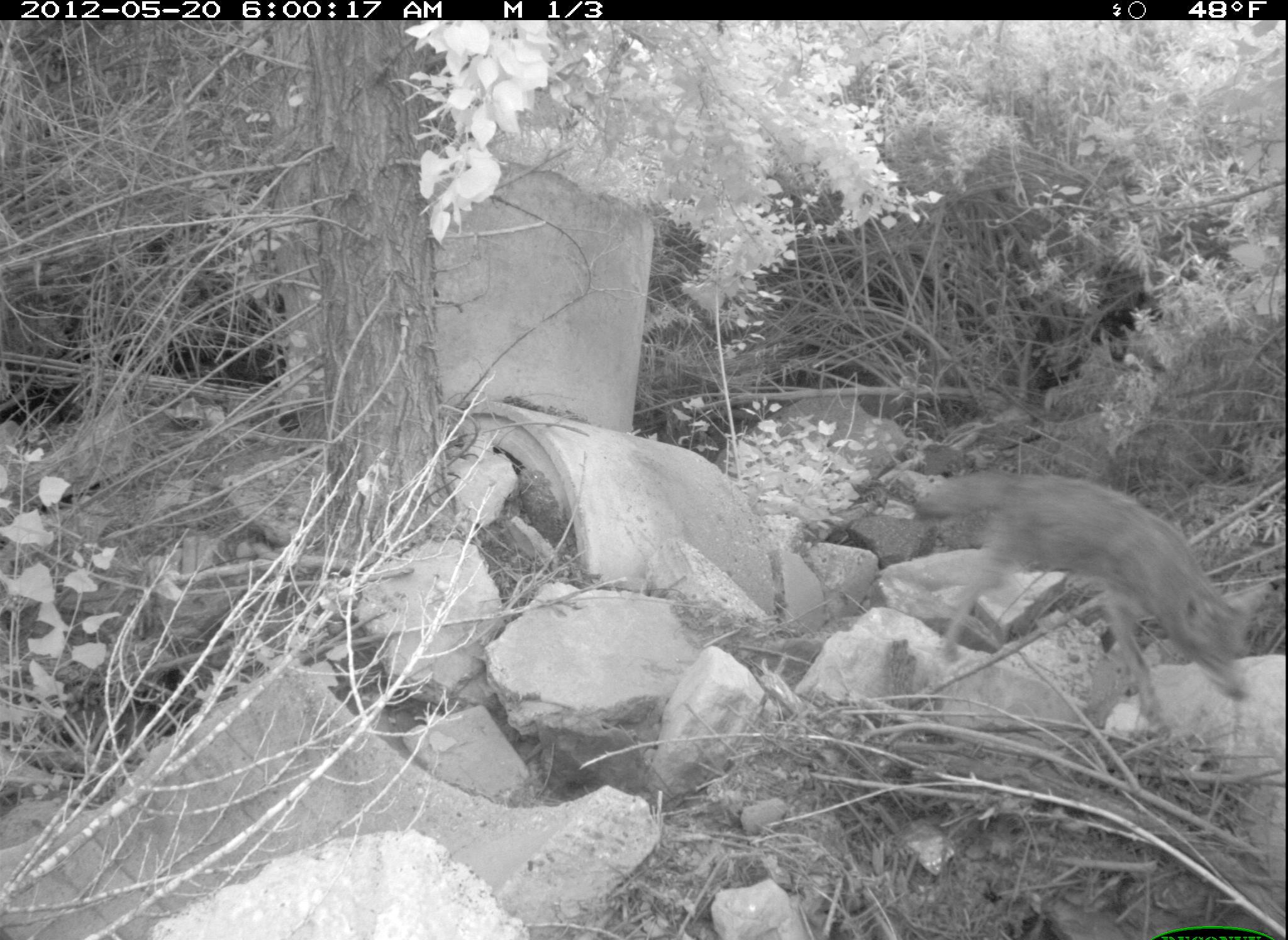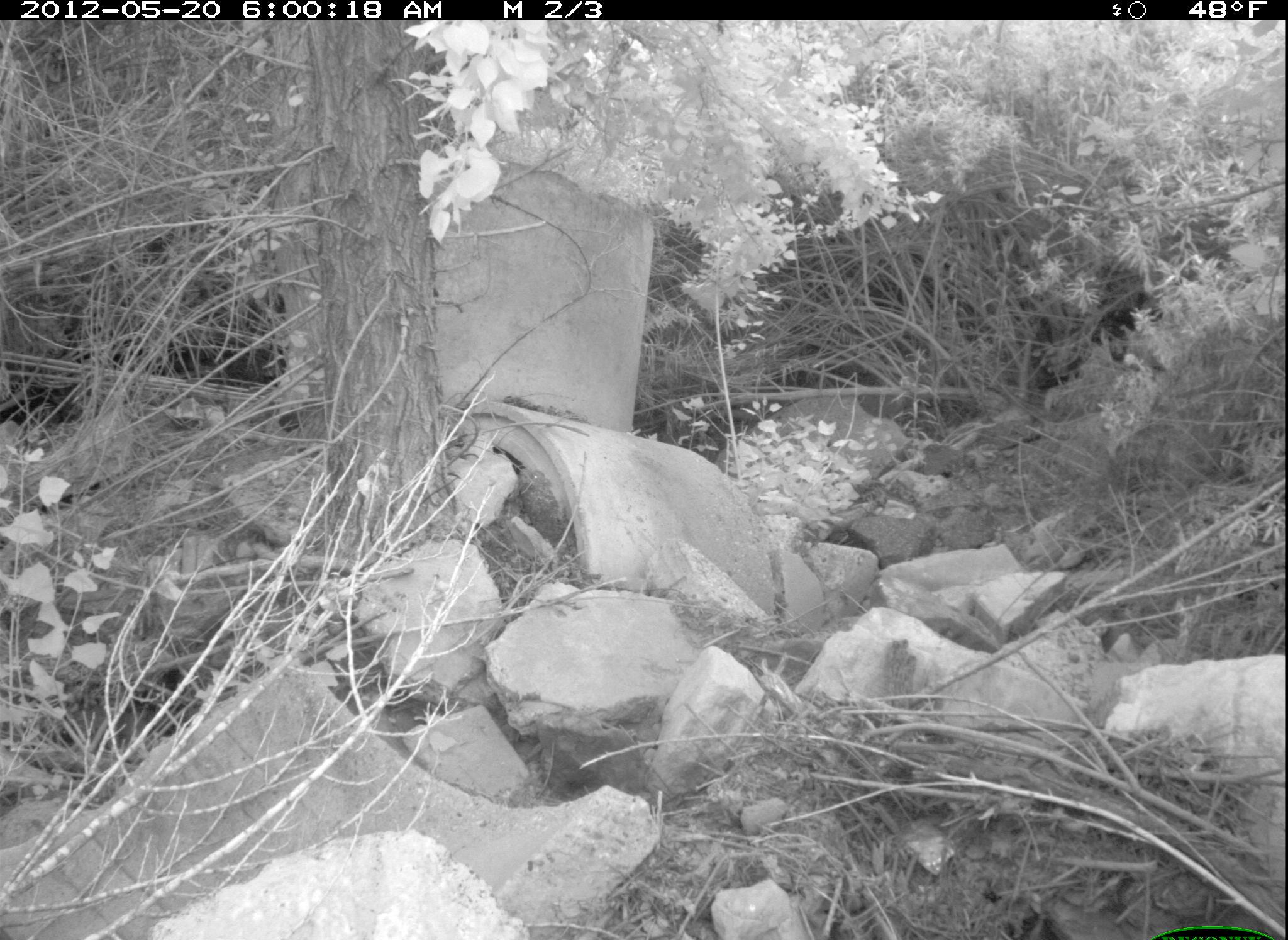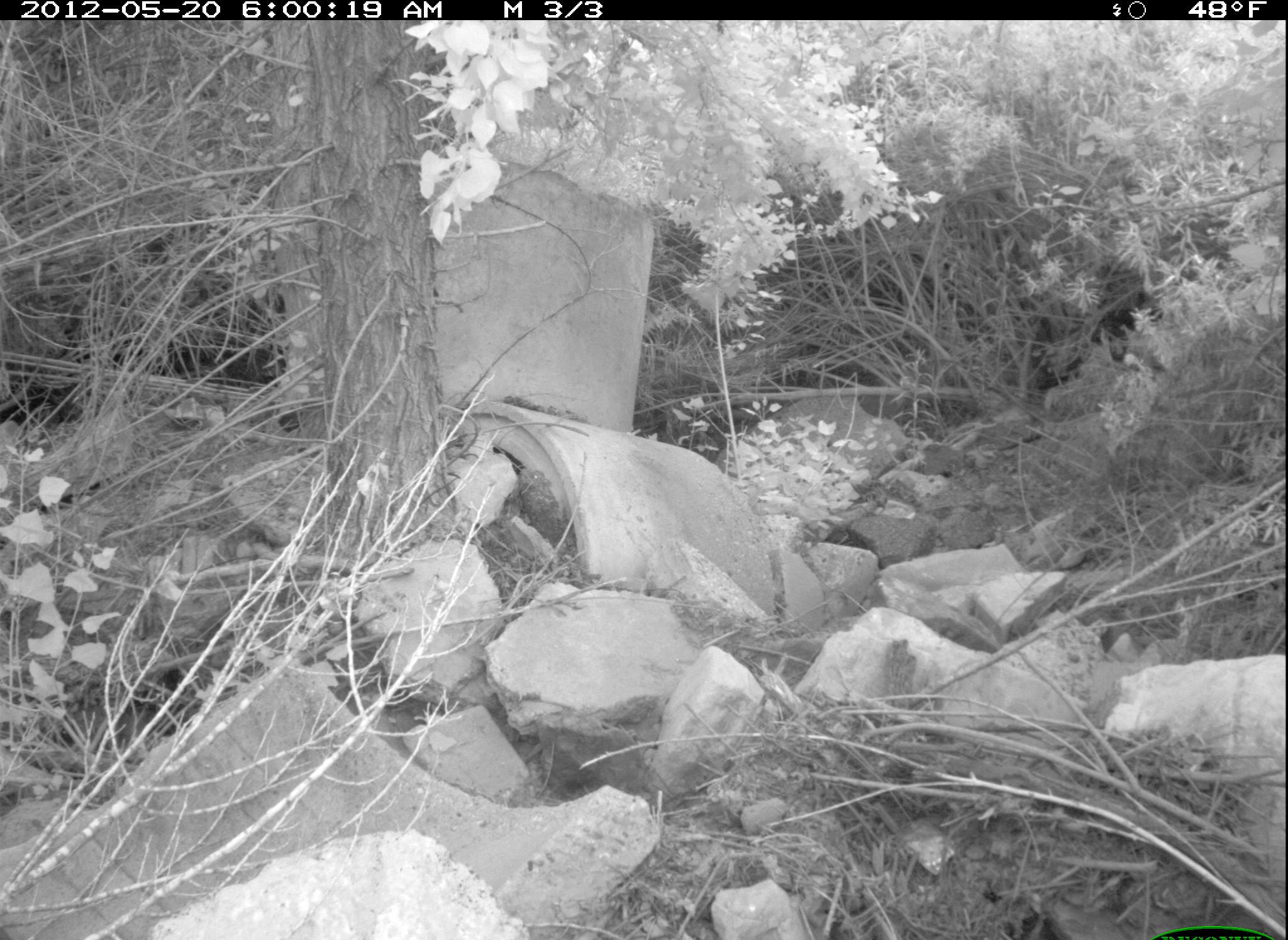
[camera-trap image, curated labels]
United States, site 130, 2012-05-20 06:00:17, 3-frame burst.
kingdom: Animalia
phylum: Chordata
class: Mammalia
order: Carnivora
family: Canidae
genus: Canis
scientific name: Canis latrans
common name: coyote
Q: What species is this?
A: Coyote (Canis latrans).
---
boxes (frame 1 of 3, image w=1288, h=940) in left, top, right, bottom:
coyote: 906, 469, 1275, 751